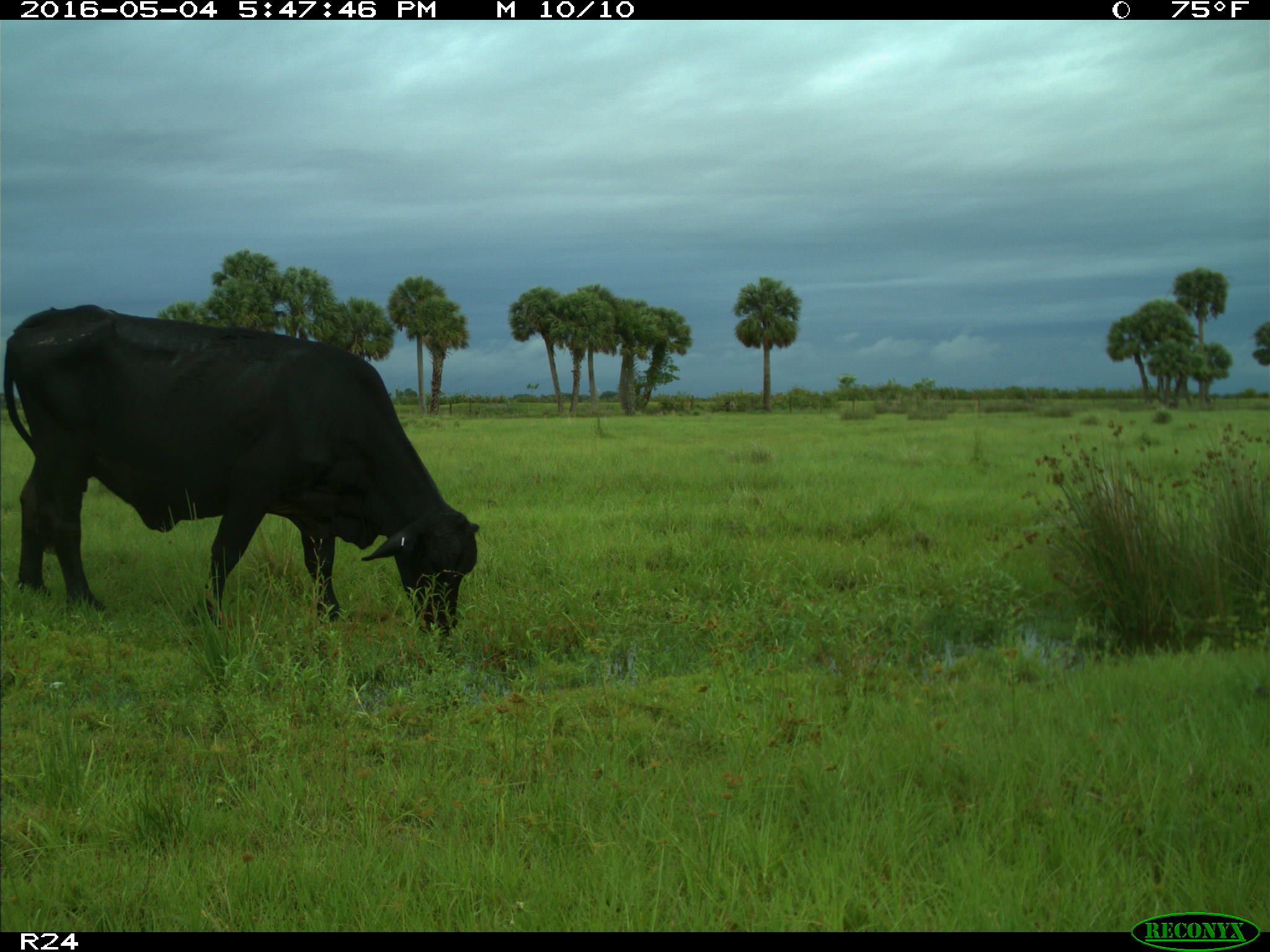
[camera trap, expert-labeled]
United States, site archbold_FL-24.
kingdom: Animalia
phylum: Chordata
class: Mammalia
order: Artiodactyla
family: Bovidae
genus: Bos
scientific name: Bos taurus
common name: domestic cow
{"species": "Bos taurus (domestic cow)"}